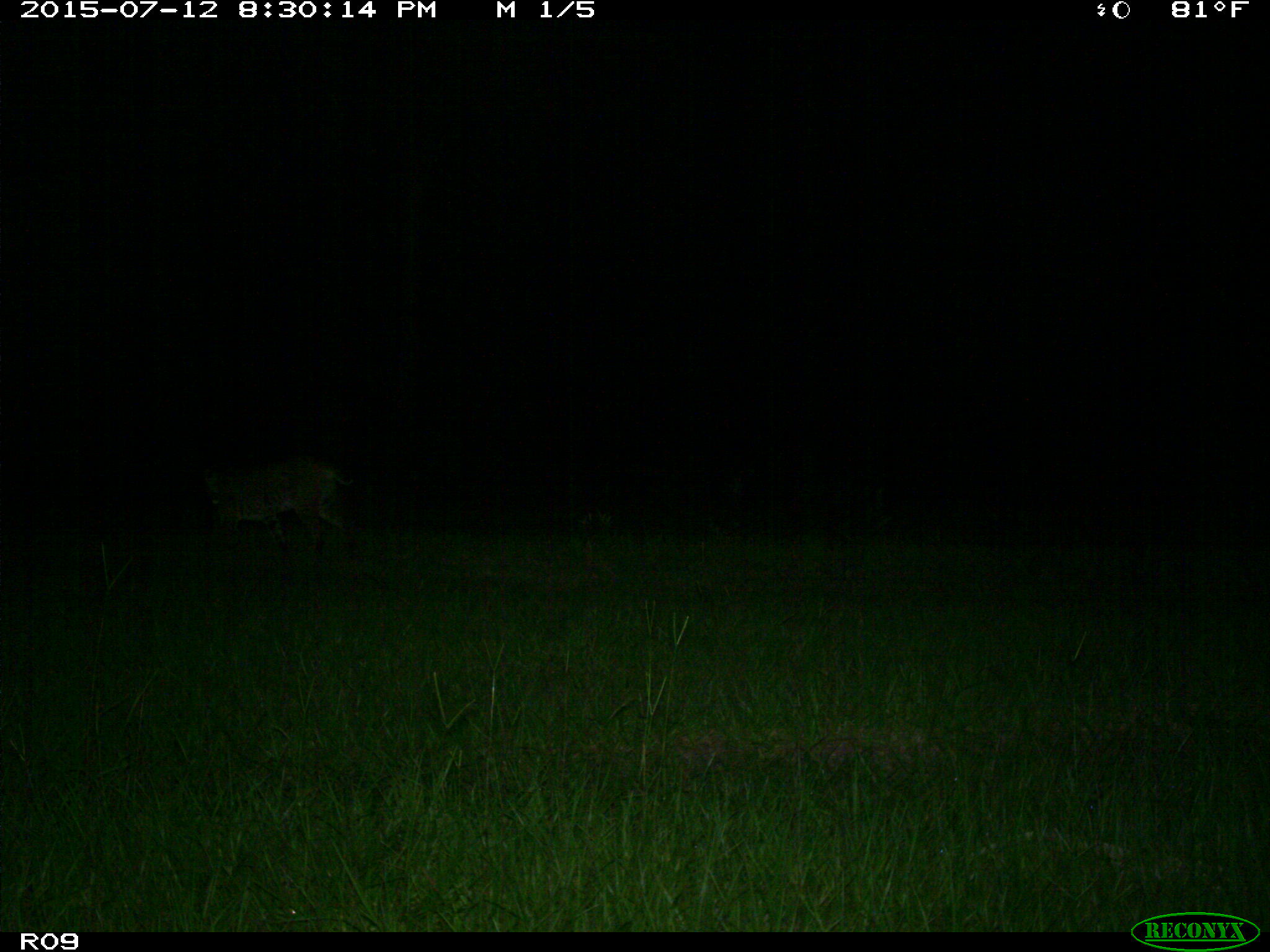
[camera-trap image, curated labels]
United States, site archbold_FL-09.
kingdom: Animalia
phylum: Chordata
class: Mammalia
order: Carnivora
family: Felidae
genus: Lynx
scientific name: Lynx rufus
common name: bobcat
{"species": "Lynx rufus (bobcat)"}